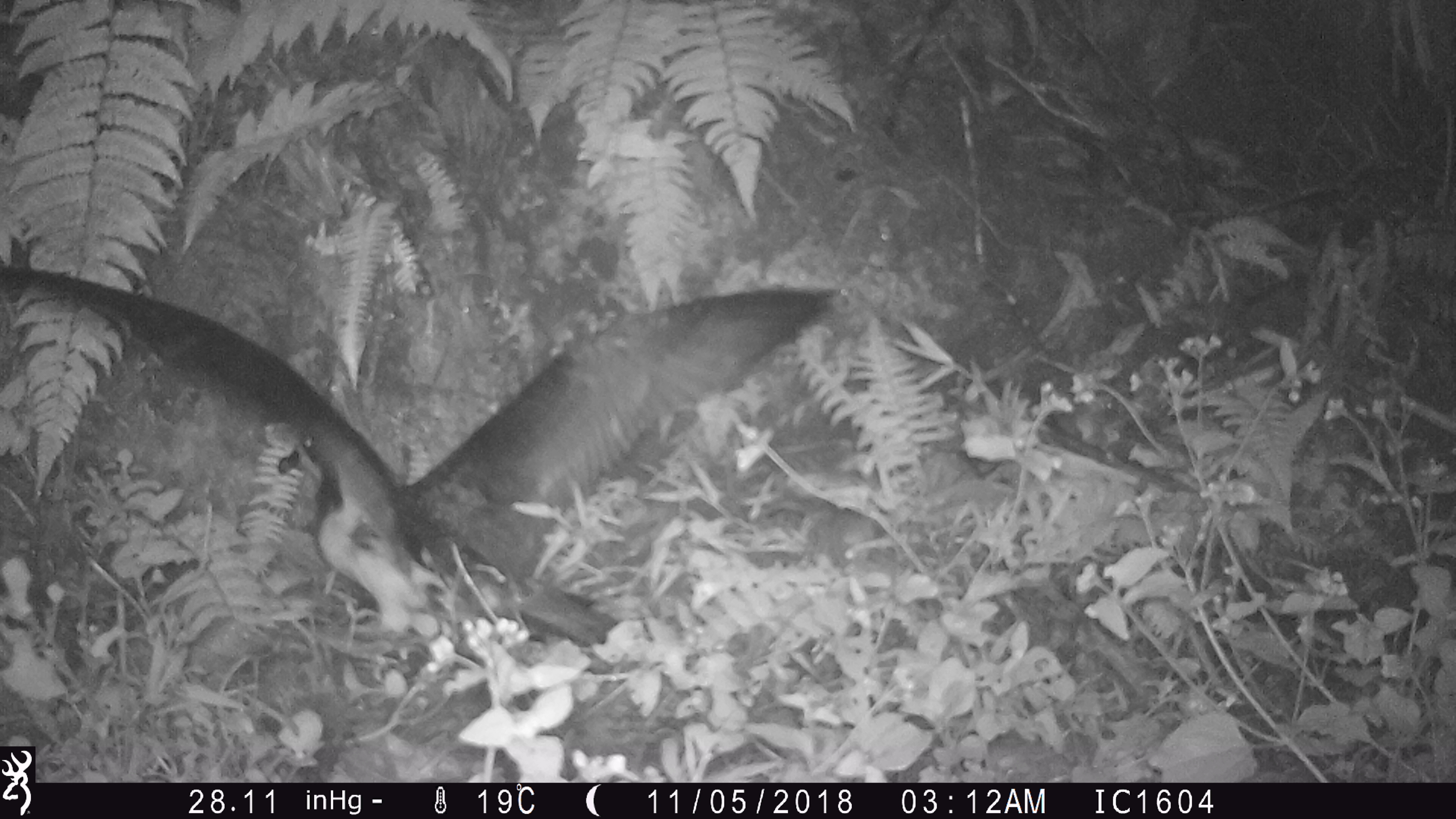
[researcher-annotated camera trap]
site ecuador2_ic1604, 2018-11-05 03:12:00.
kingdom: Animalia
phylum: Chordata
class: Aves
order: Procellariiformes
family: Procellariidae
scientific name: Procellariidae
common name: petrel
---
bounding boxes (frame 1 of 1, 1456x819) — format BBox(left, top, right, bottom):
petrel: BBox(0, 258, 852, 661)